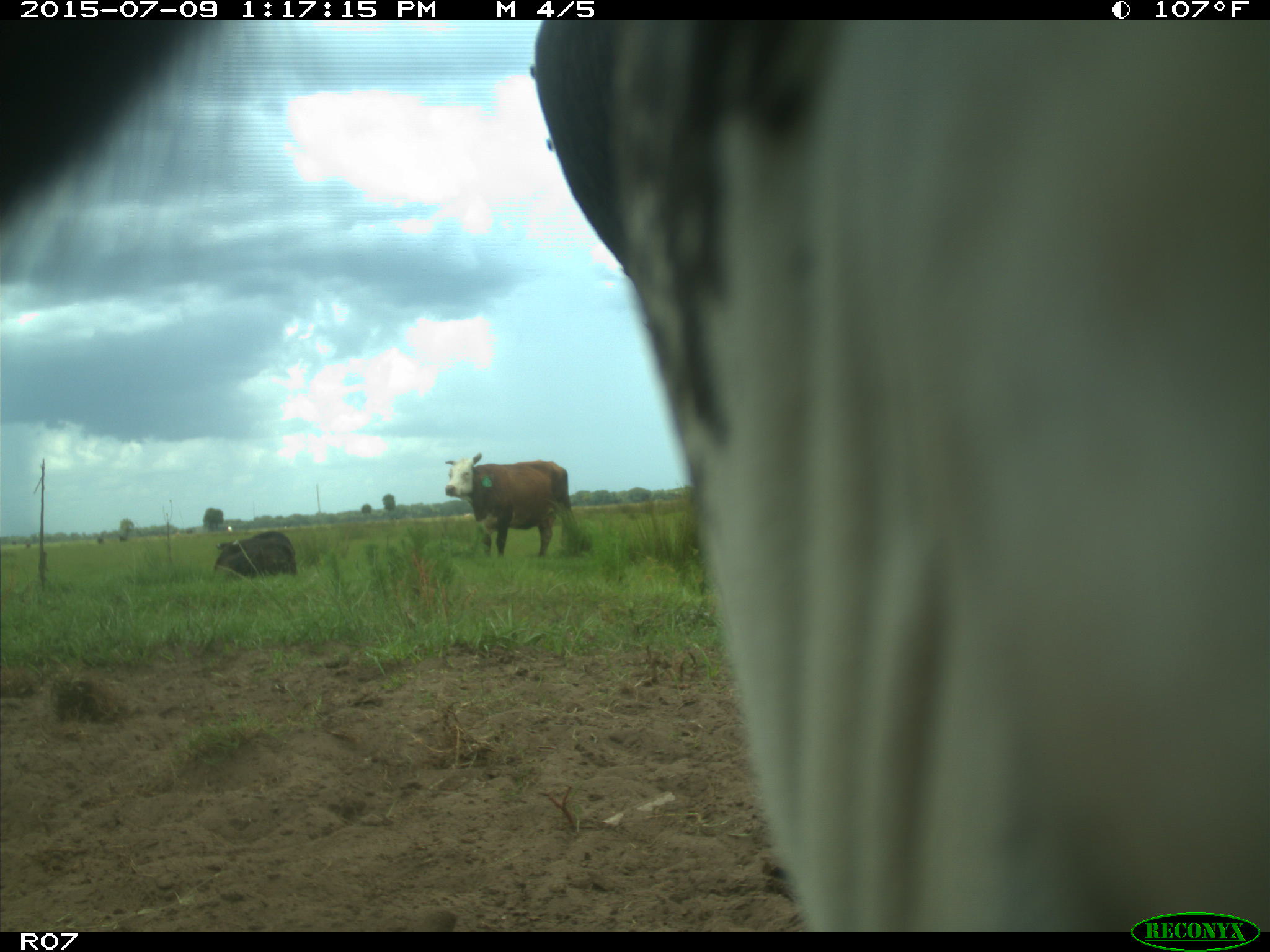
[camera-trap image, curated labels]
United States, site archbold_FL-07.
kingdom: Animalia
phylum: Chordata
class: Mammalia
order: Artiodactyla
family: Bovidae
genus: Bos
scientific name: Bos taurus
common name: domestic cow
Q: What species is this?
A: Bos taurus (domestic cow).